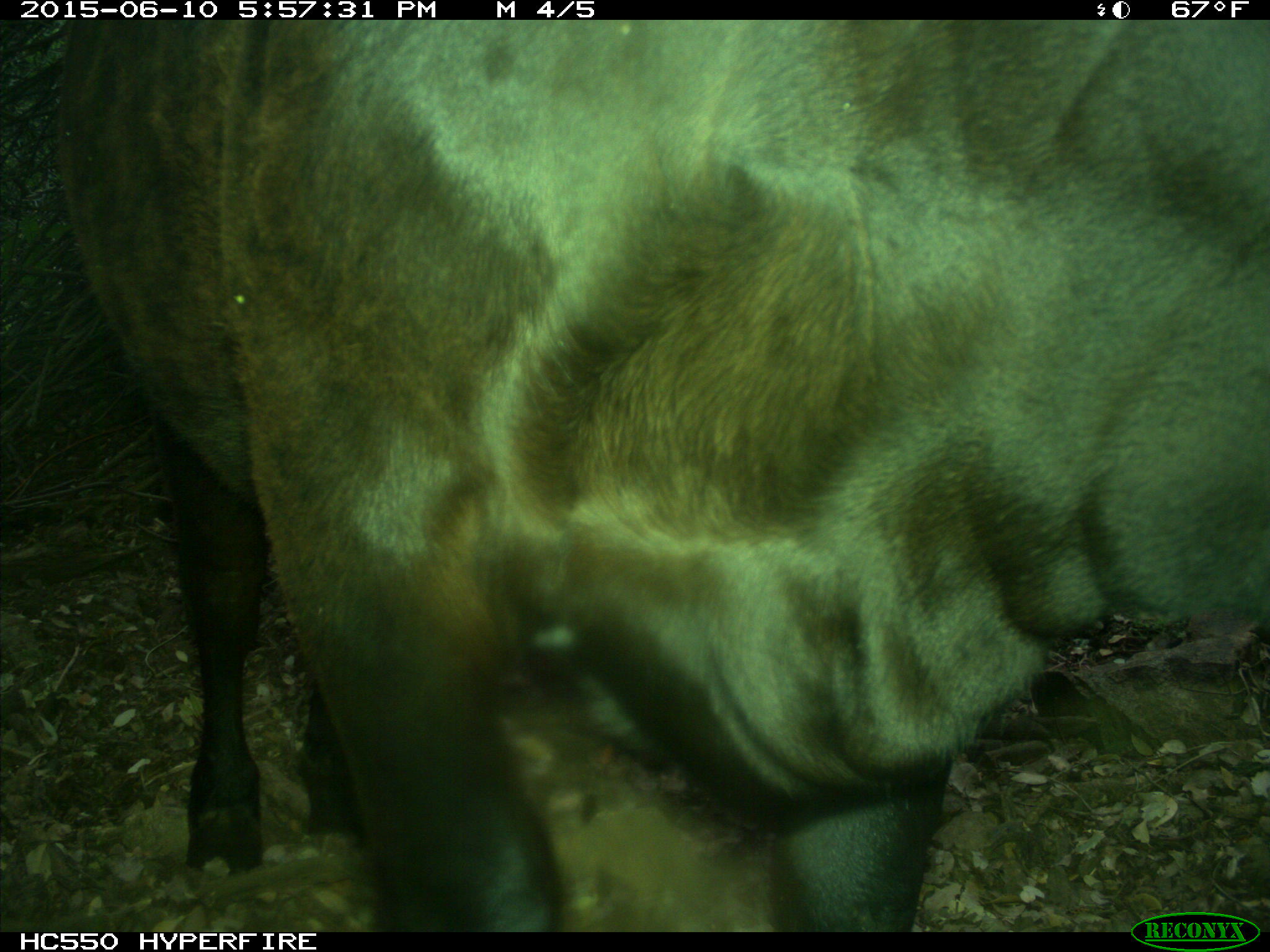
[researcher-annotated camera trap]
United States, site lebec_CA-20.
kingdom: Animalia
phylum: Chordata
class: Mammalia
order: Artiodactyla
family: Bovidae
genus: Bos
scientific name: Bos taurus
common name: domestic cow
Bos taurus (domestic cow).